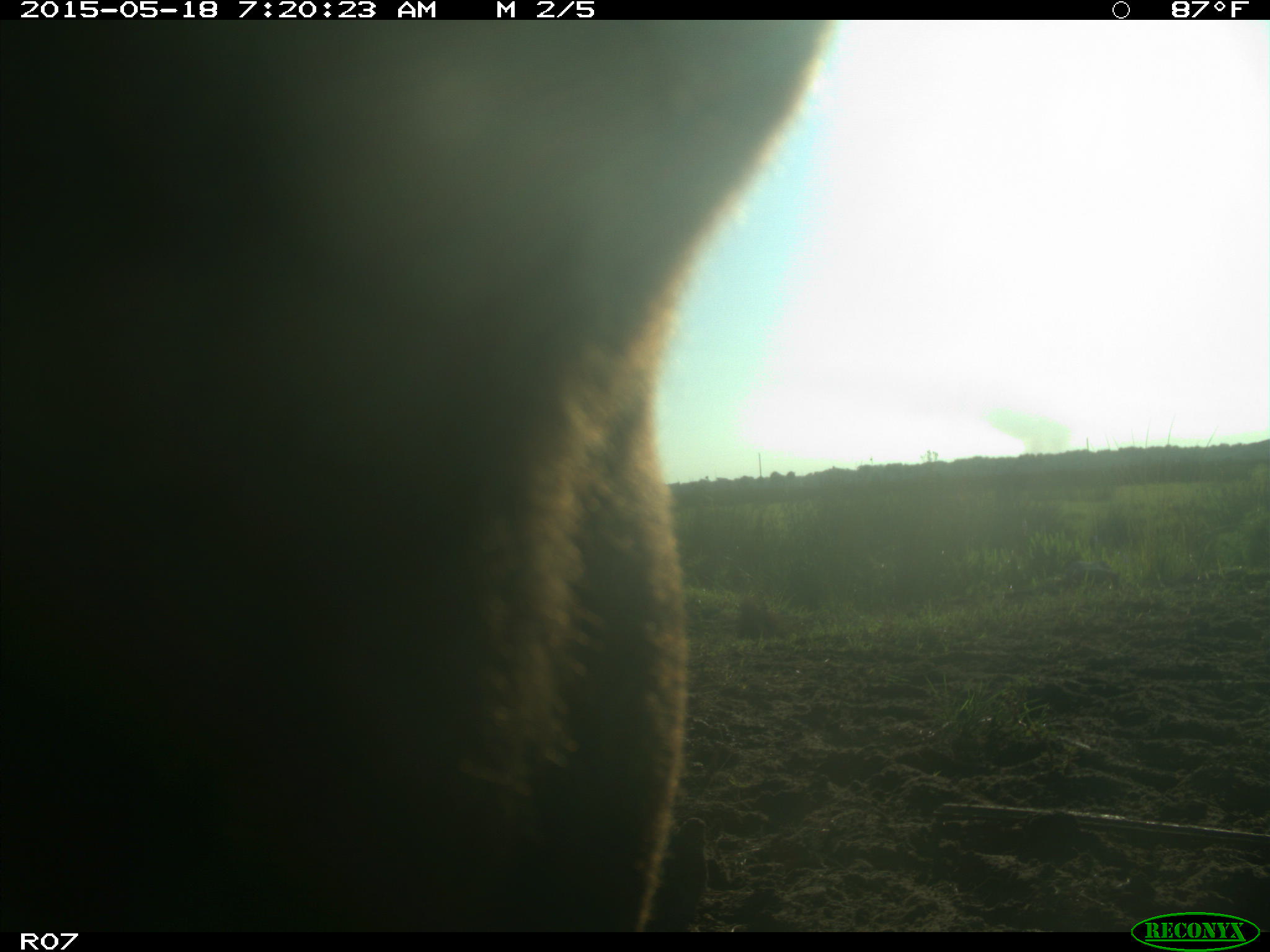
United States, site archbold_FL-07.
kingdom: Animalia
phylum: Chordata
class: Mammalia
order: Artiodactyla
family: Bovidae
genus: Bos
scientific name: Bos taurus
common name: domestic cow